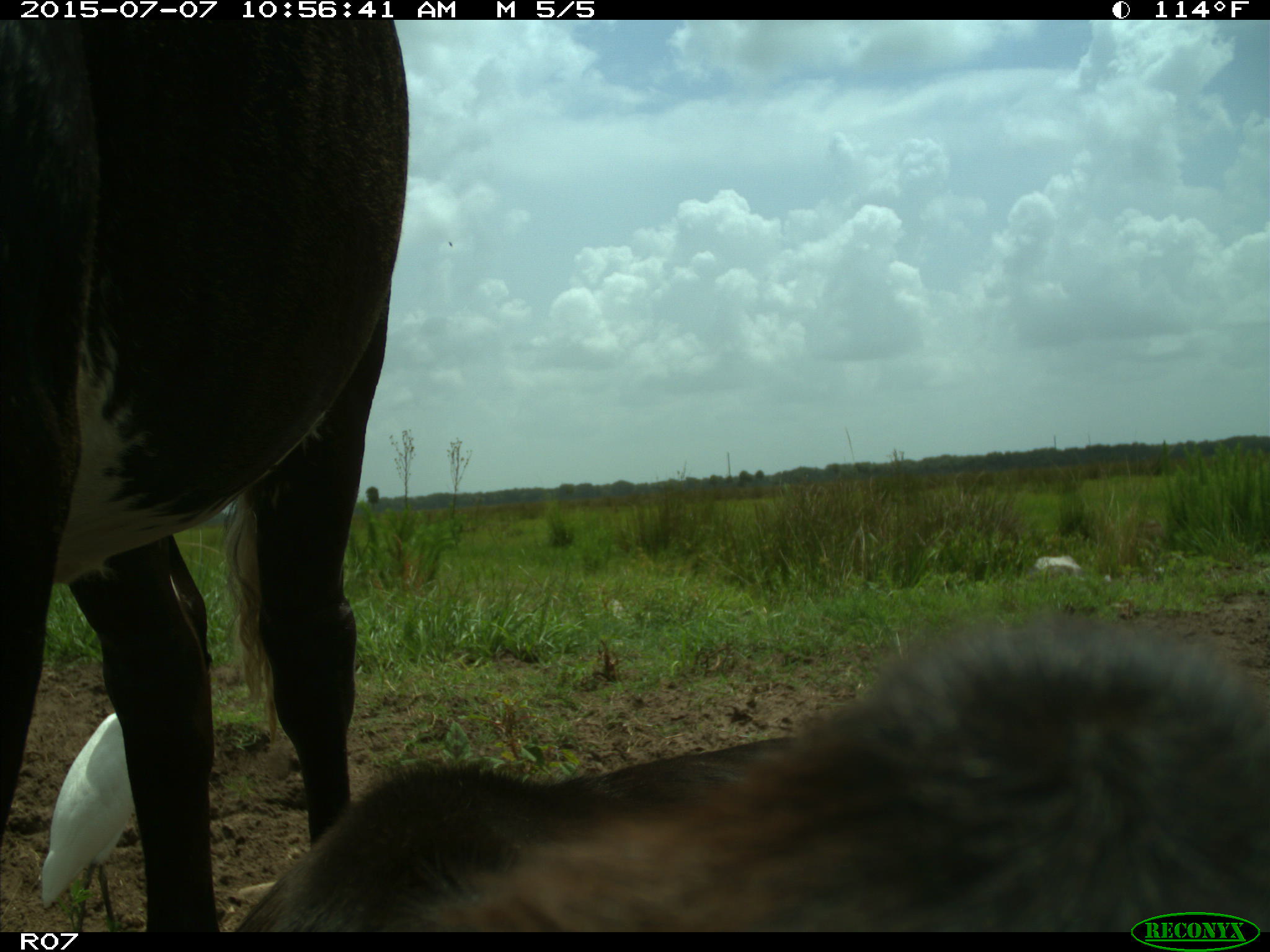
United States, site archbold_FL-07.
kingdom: Animalia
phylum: Chordata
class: Mammalia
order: Artiodactyla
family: Bovidae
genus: Bos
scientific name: Bos taurus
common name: domestic cow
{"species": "Bos taurus (domestic cow)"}